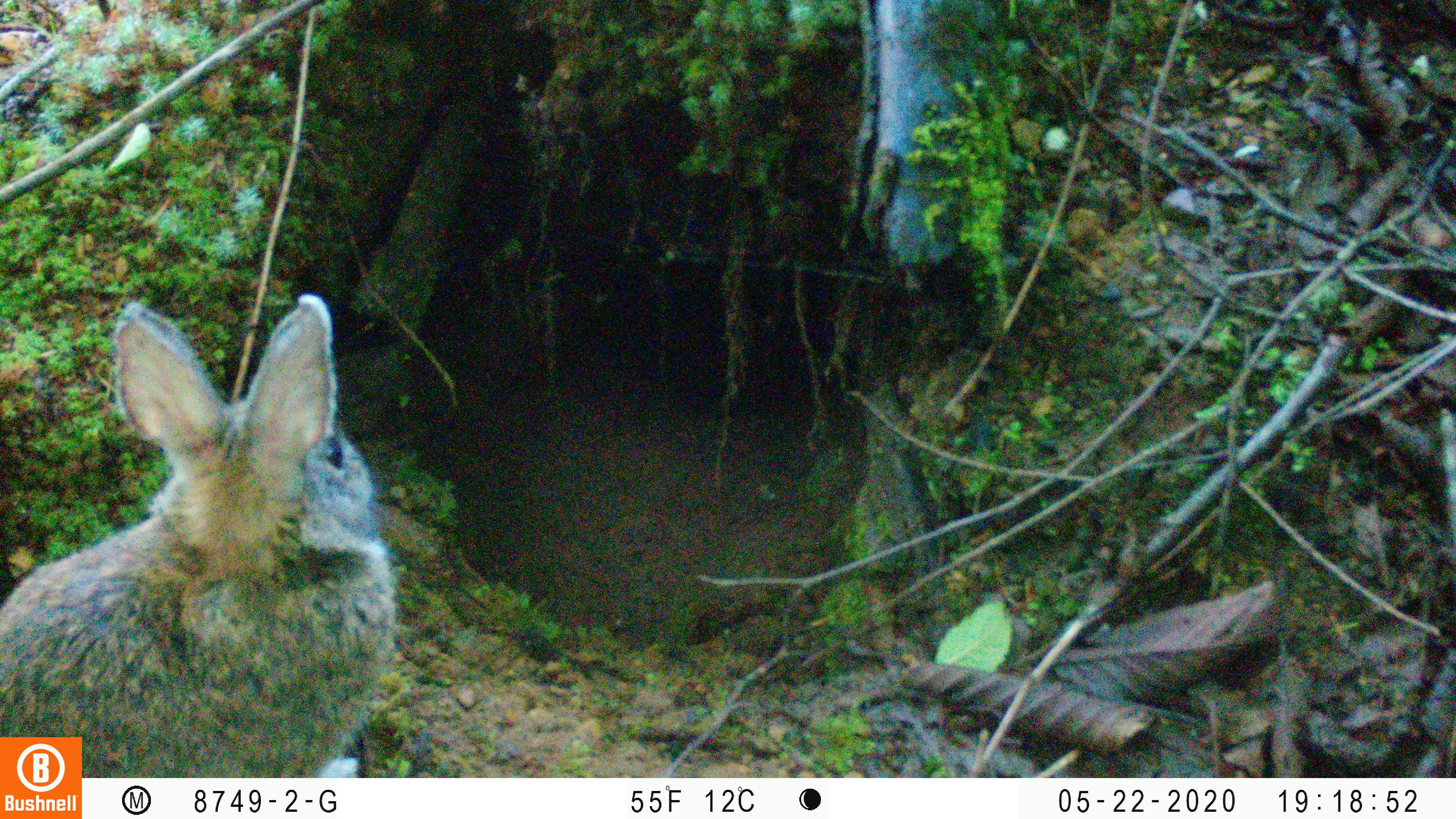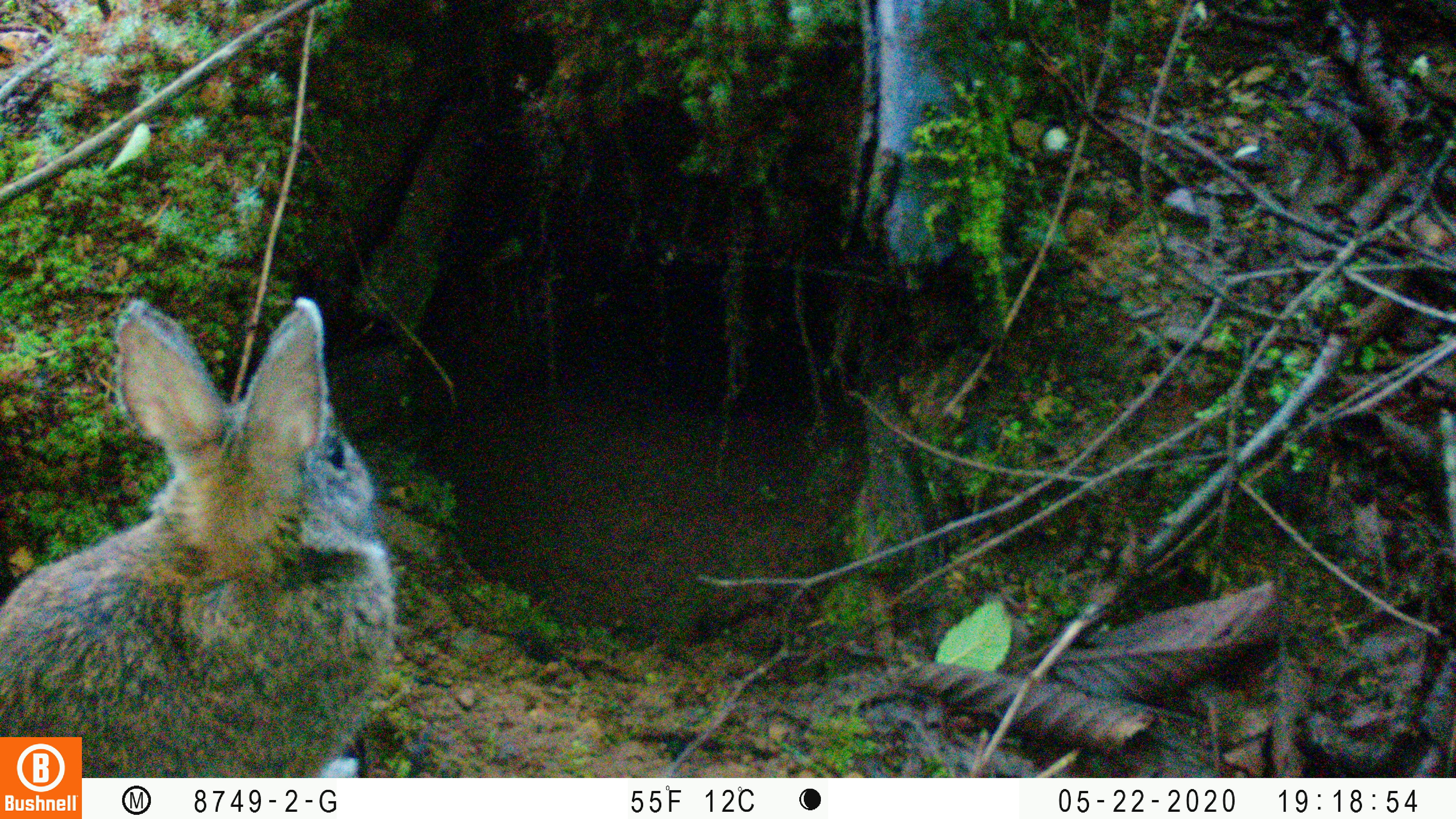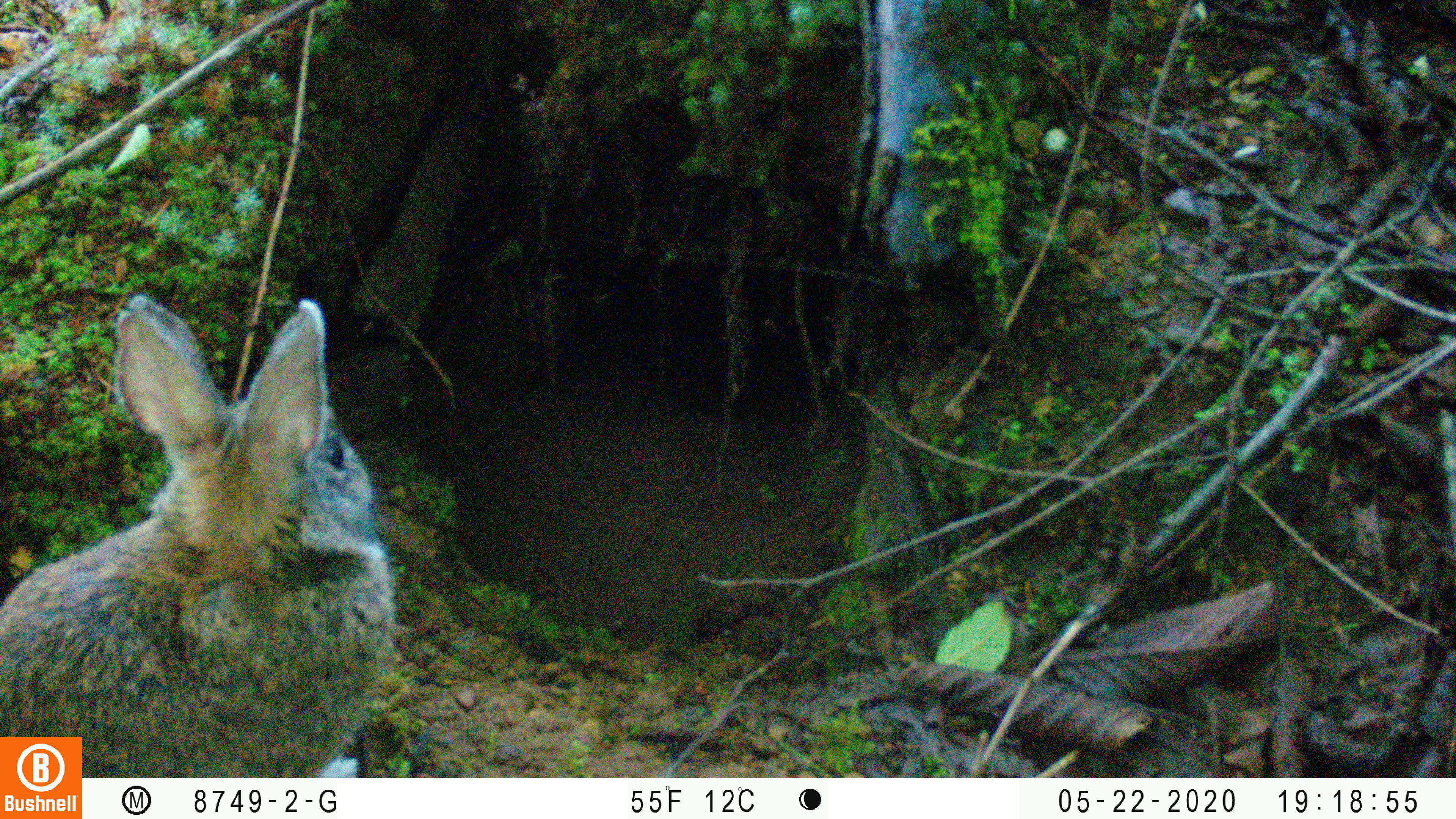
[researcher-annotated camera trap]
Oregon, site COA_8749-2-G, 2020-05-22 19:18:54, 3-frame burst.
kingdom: Animalia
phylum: Chordata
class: Mammalia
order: Lagomorpha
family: Leporidae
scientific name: Leporidae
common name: hares and rabbits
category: leporidae family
Leporidae family (hares and rabbits) (Leporidae).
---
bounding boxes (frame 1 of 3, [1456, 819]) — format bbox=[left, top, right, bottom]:
leporidae family: bbox=[2, 290, 407, 730]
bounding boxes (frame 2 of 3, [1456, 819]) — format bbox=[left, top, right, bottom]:
leporidae family: bbox=[2, 290, 396, 730]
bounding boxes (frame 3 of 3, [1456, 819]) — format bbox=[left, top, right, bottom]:
leporidae family: bbox=[2, 295, 404, 730]